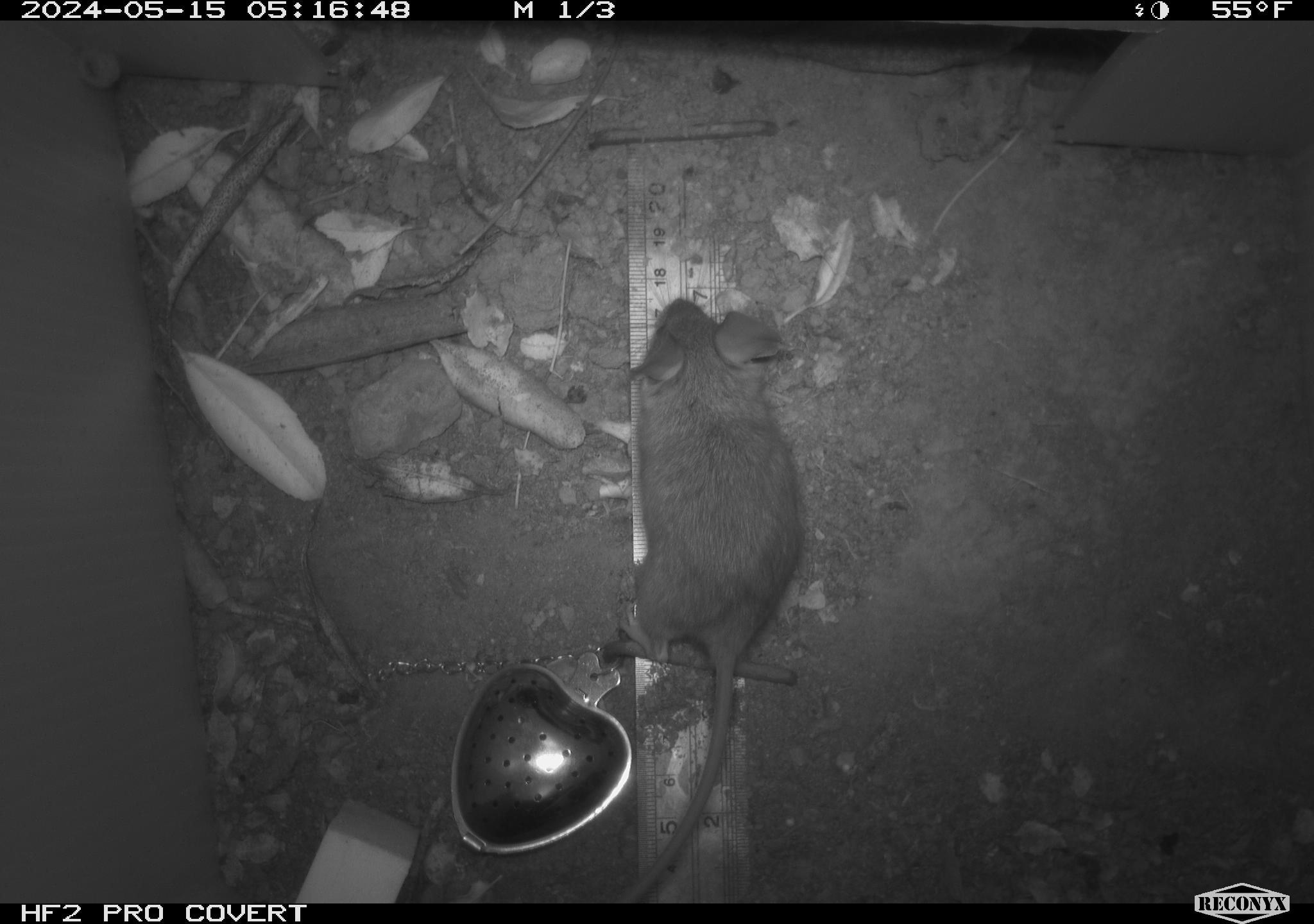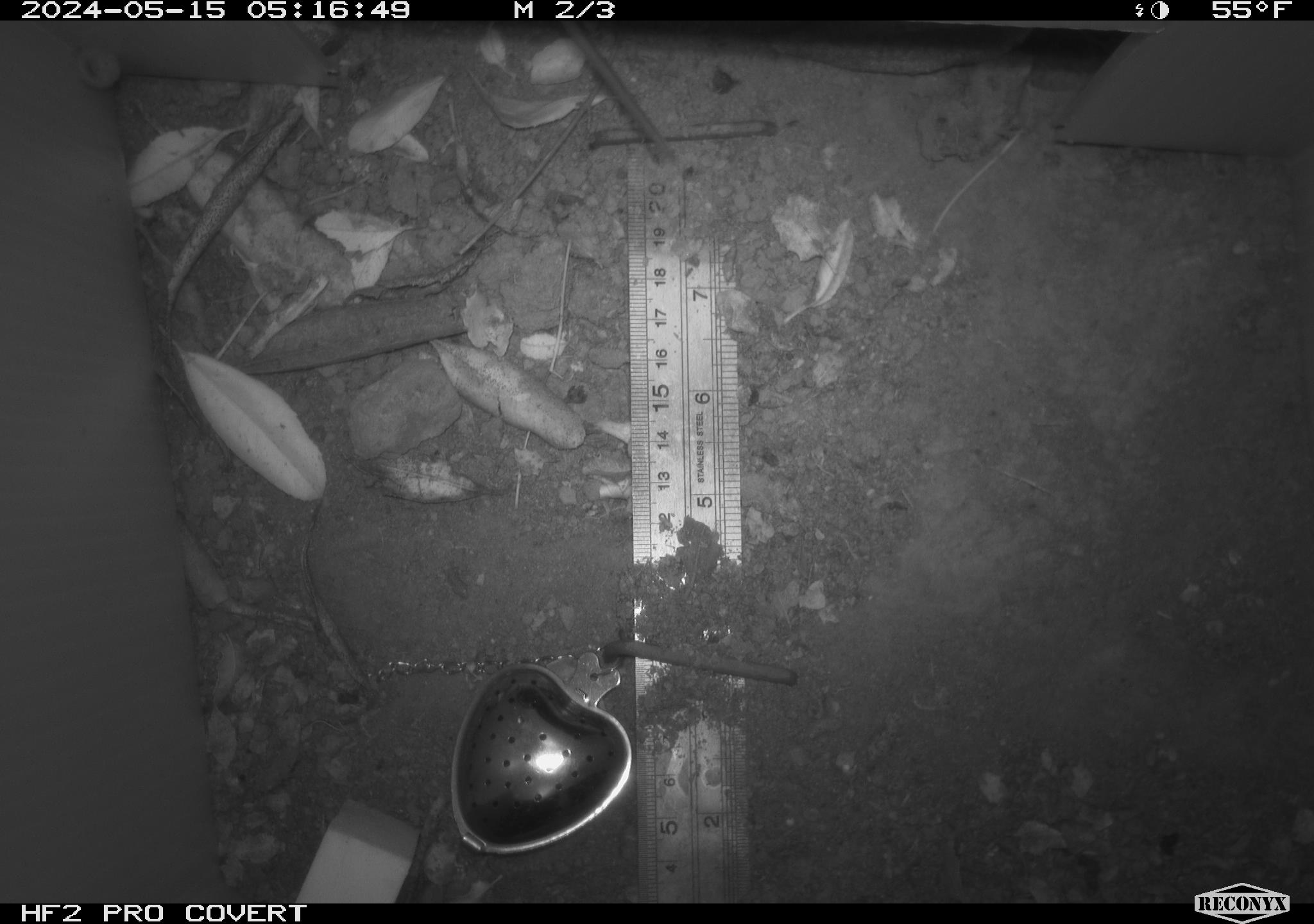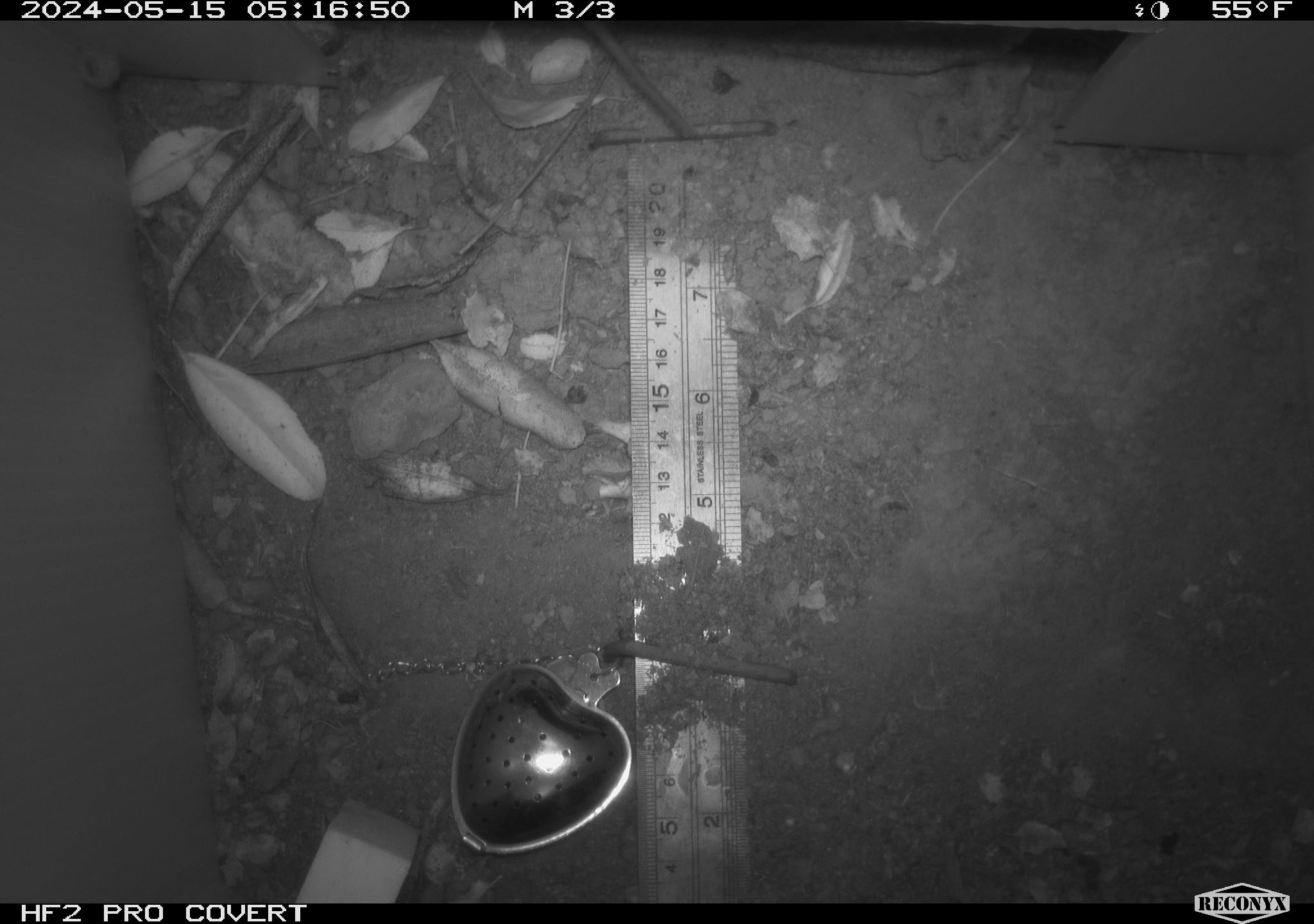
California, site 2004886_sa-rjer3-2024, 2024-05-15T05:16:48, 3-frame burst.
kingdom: Animalia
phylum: Chordata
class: Mammalia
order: Rodentia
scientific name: Rodentia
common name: mouse species